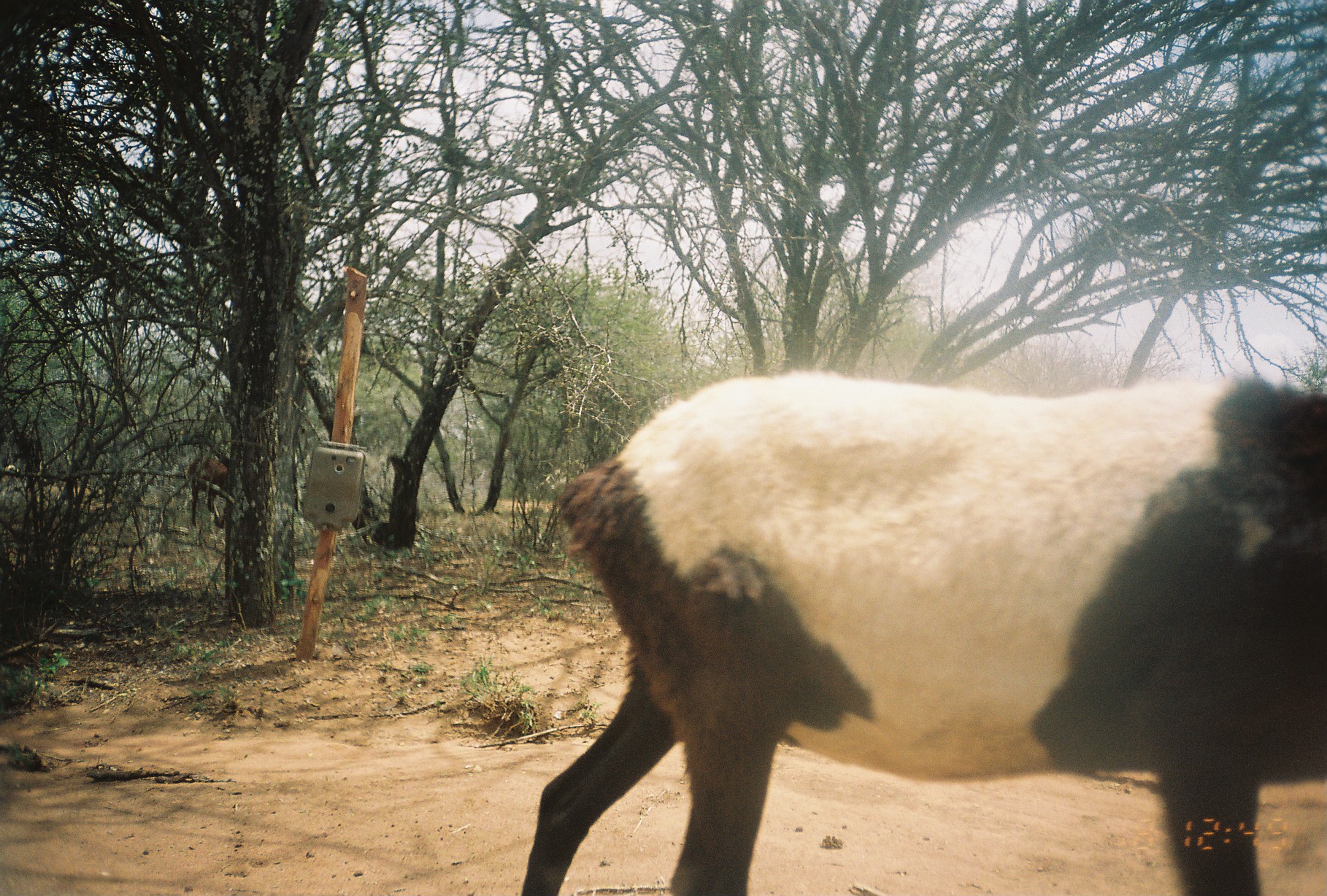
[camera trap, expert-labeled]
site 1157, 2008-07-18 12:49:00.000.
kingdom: Animalia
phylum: Chordata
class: Mammalia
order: Artiodactyla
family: Bovidae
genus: Ovis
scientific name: Ovis aries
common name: domestic sheep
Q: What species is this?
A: Ovis aries (domestic sheep).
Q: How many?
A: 3.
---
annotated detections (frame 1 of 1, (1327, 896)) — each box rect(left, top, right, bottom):
ovis aries: rect(517, 372, 1324, 896); rect(186, 452, 237, 528)